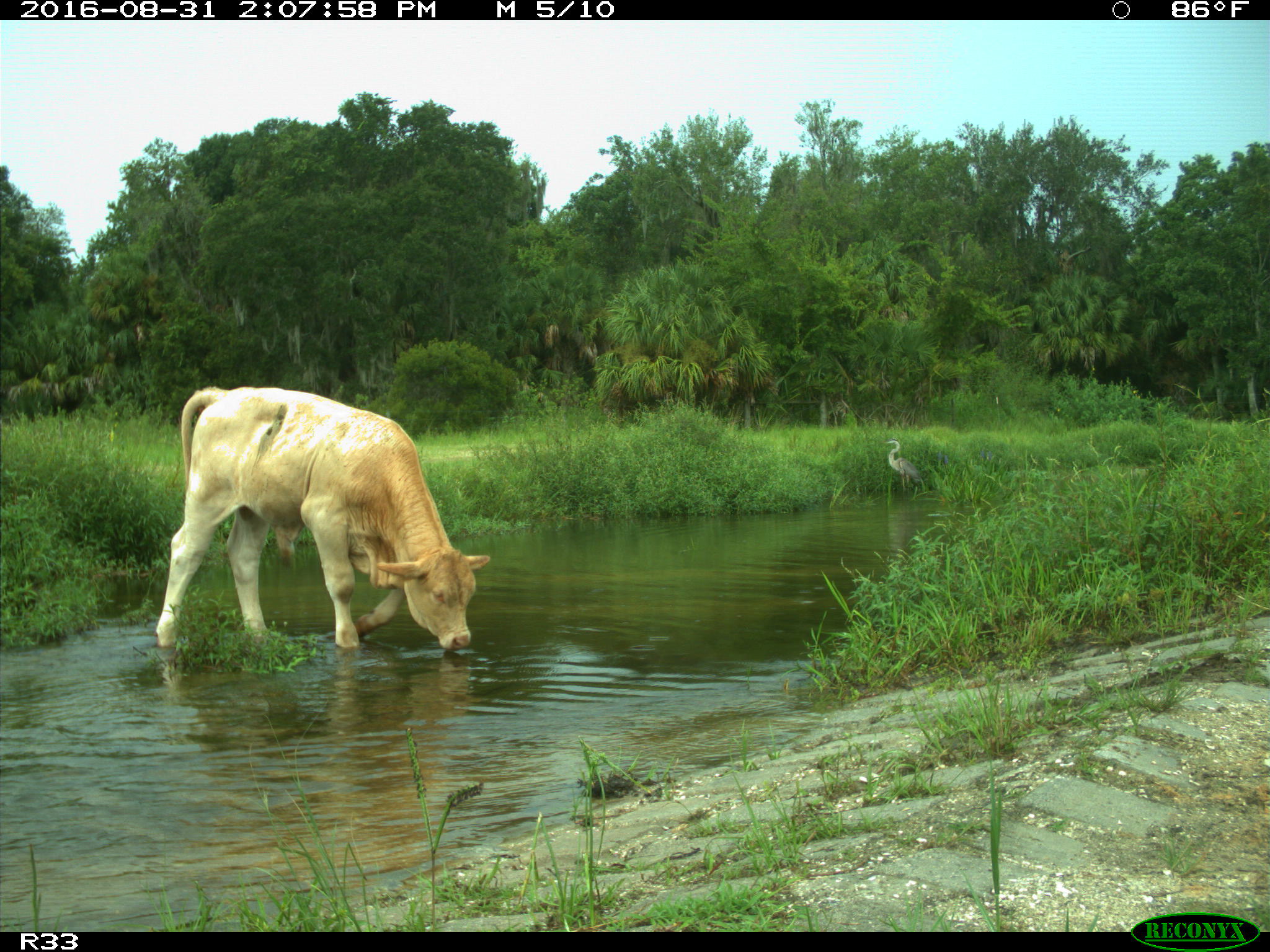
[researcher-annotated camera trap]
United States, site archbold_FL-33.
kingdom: Animalia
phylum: Chordata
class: Mammalia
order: Artiodactyla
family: Bovidae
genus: Bos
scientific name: Bos taurus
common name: domestic cow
Bos taurus (domestic cow).